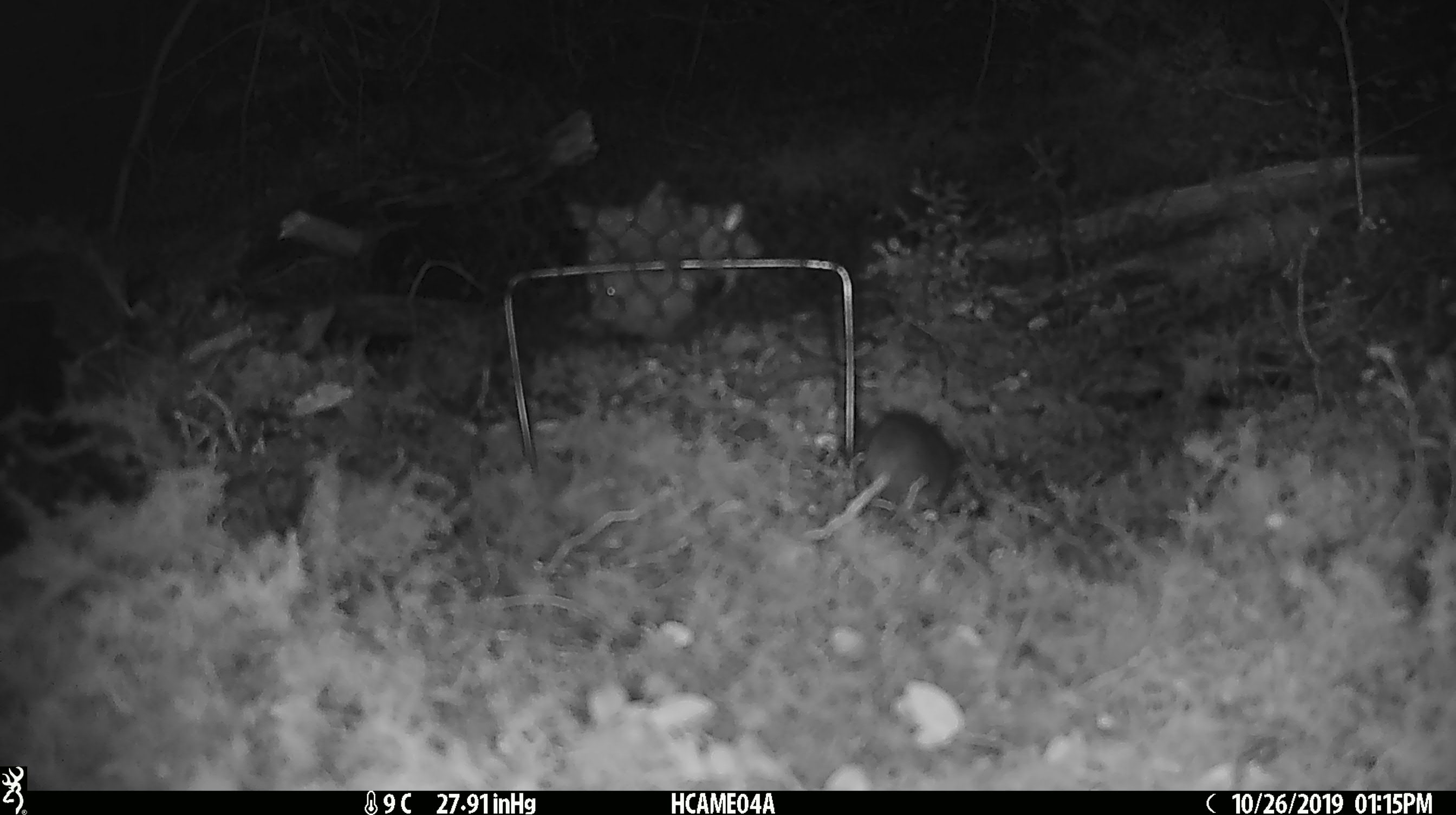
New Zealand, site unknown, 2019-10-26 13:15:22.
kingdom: Animalia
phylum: Chordata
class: Mammalia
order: Rodentia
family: Muridae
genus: Mus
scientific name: Mus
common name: mouse